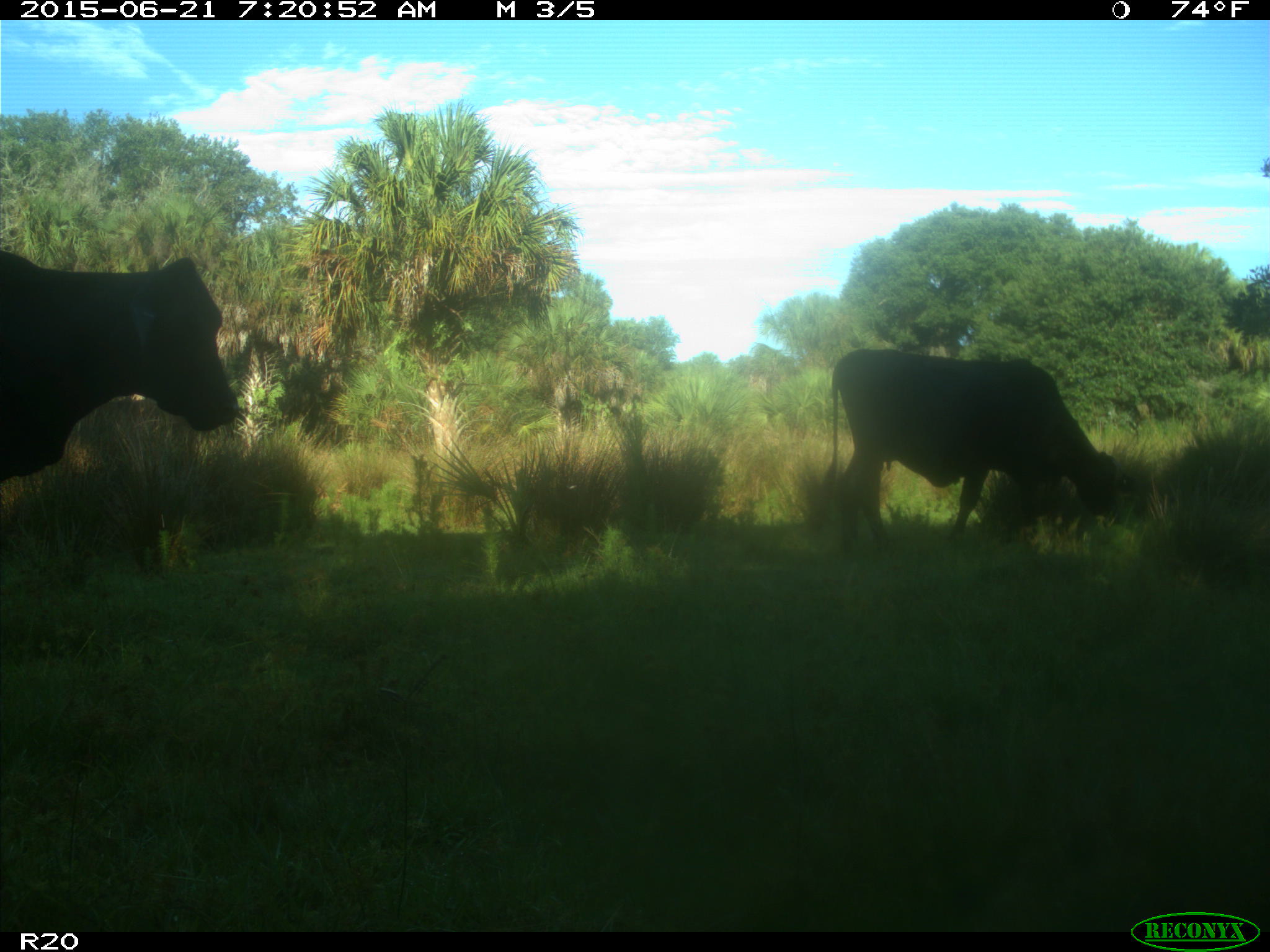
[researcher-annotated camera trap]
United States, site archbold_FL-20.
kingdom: Animalia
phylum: Chordata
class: Mammalia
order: Artiodactyla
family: Bovidae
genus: Bos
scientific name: Bos taurus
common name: domestic cow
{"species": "Bos taurus (domestic cow)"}